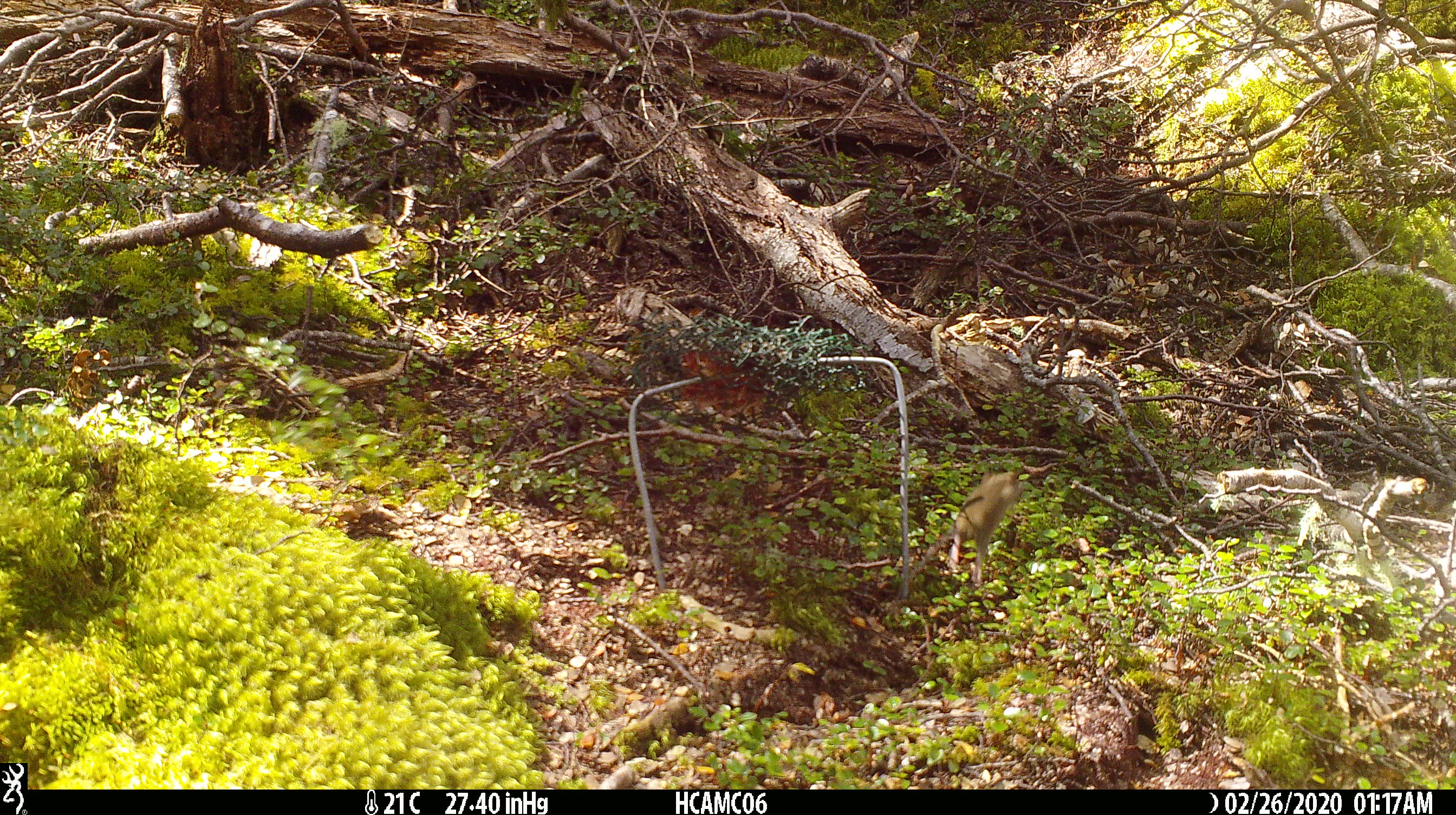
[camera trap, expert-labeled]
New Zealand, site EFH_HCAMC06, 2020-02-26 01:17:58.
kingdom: Animalia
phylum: Chordata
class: Mammalia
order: Rodentia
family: Muridae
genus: Mus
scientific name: Mus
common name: mouse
Mouse (Mus).